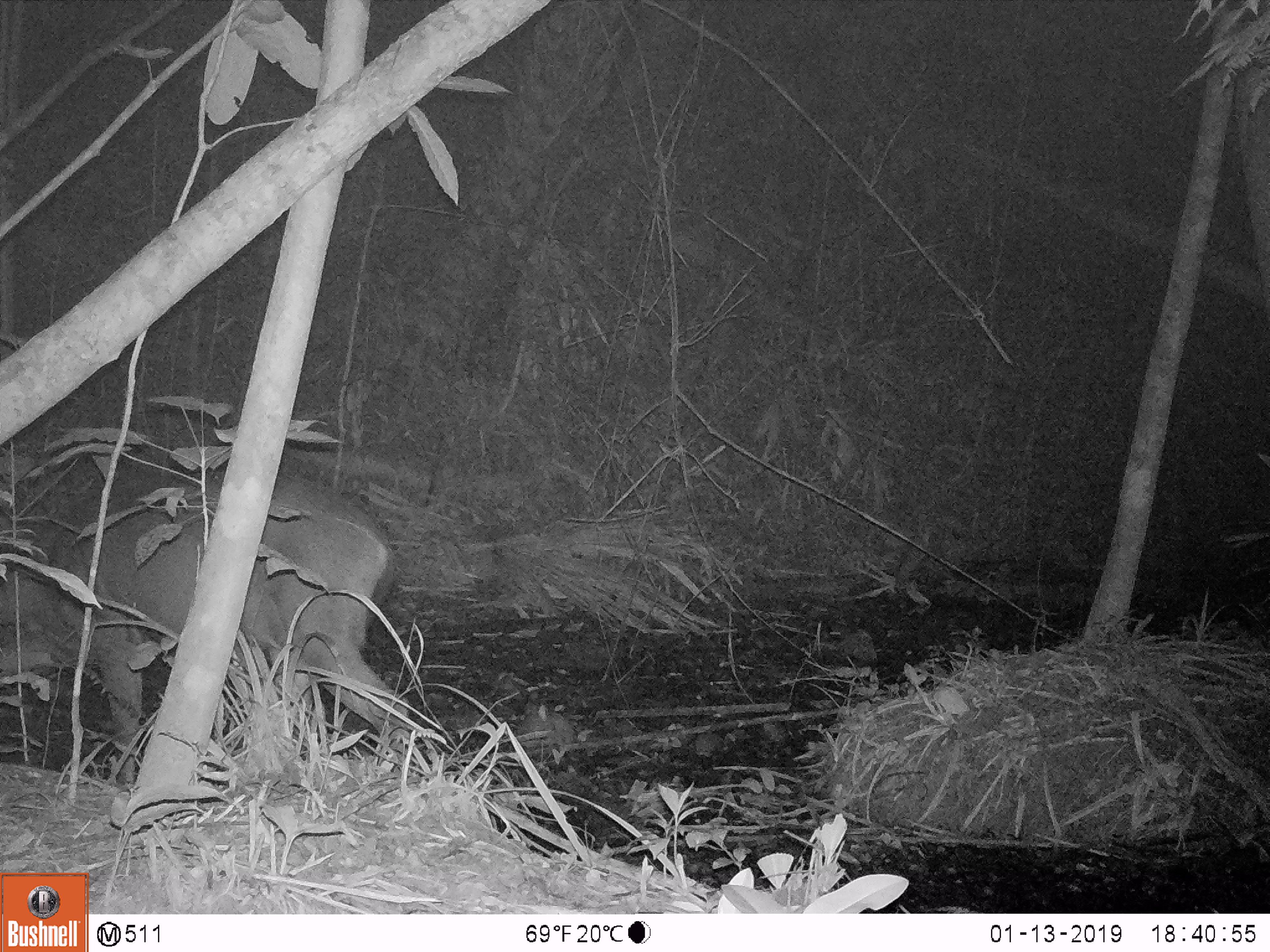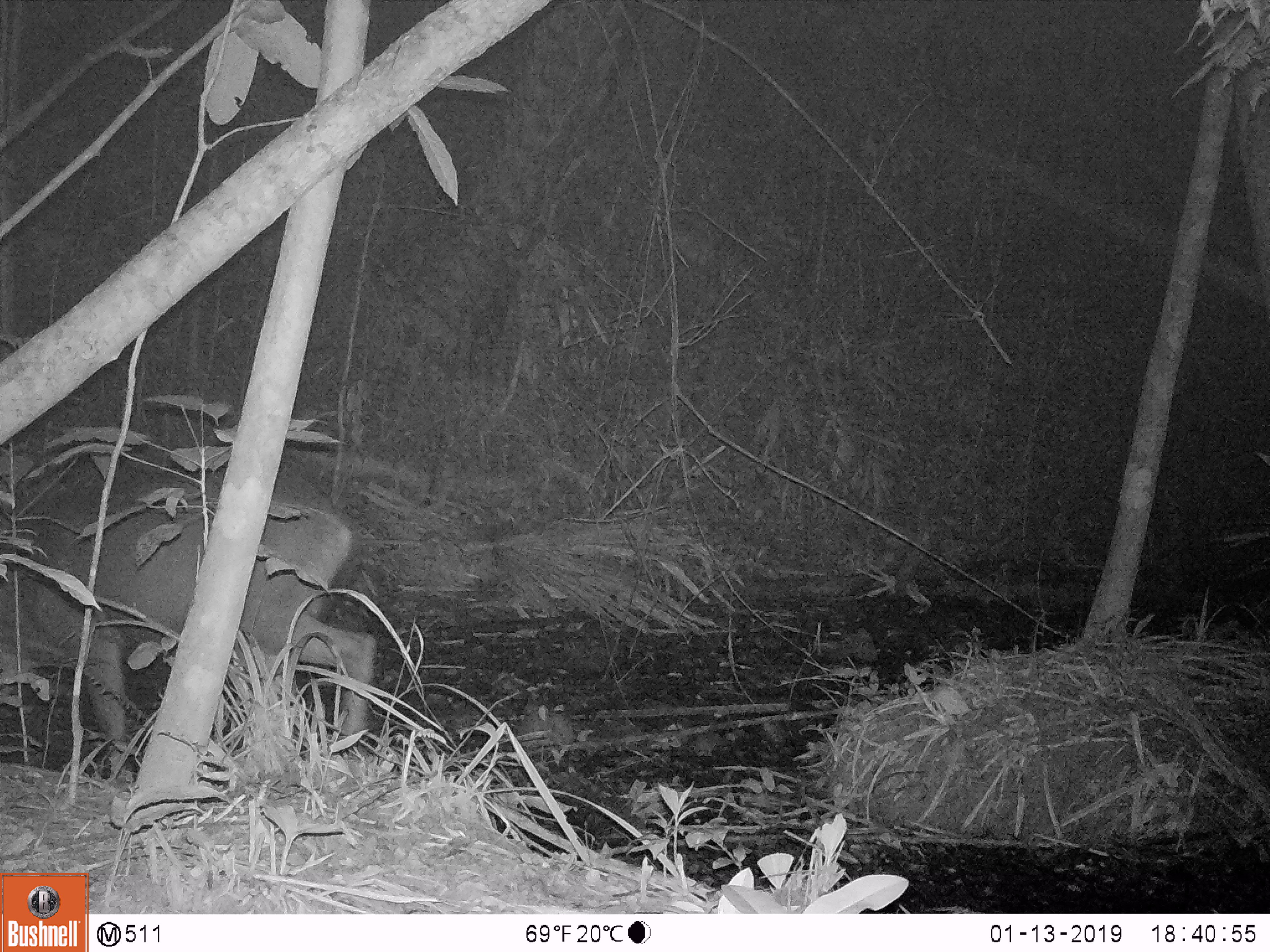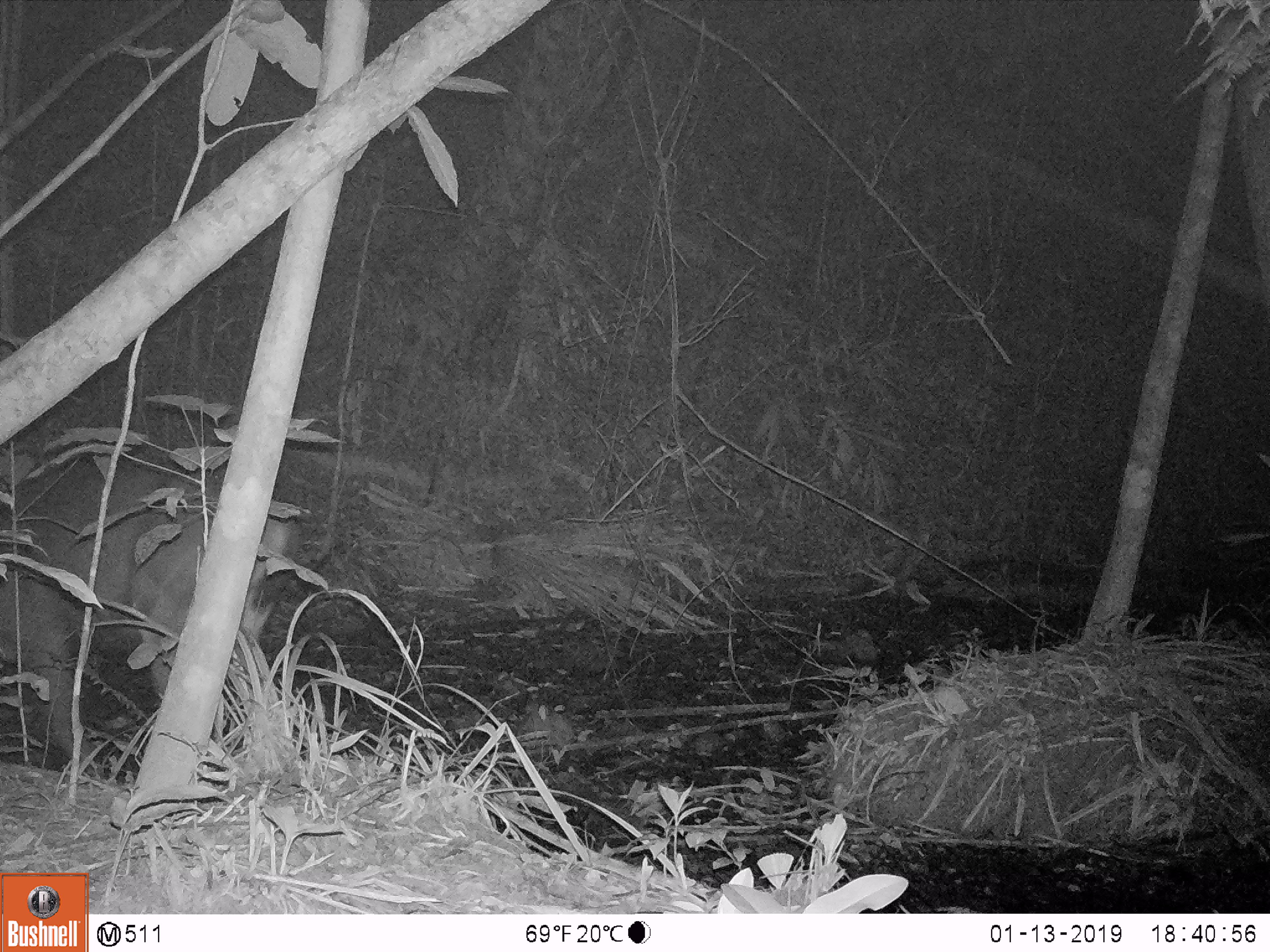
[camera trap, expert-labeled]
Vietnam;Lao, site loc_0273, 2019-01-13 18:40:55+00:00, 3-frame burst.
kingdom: Animalia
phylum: Chordata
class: Mammalia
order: Artiodactyla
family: Cervidae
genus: Rusa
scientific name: Rusa unicolor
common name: sambar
Sambar (Rusa unicolor). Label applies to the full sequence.